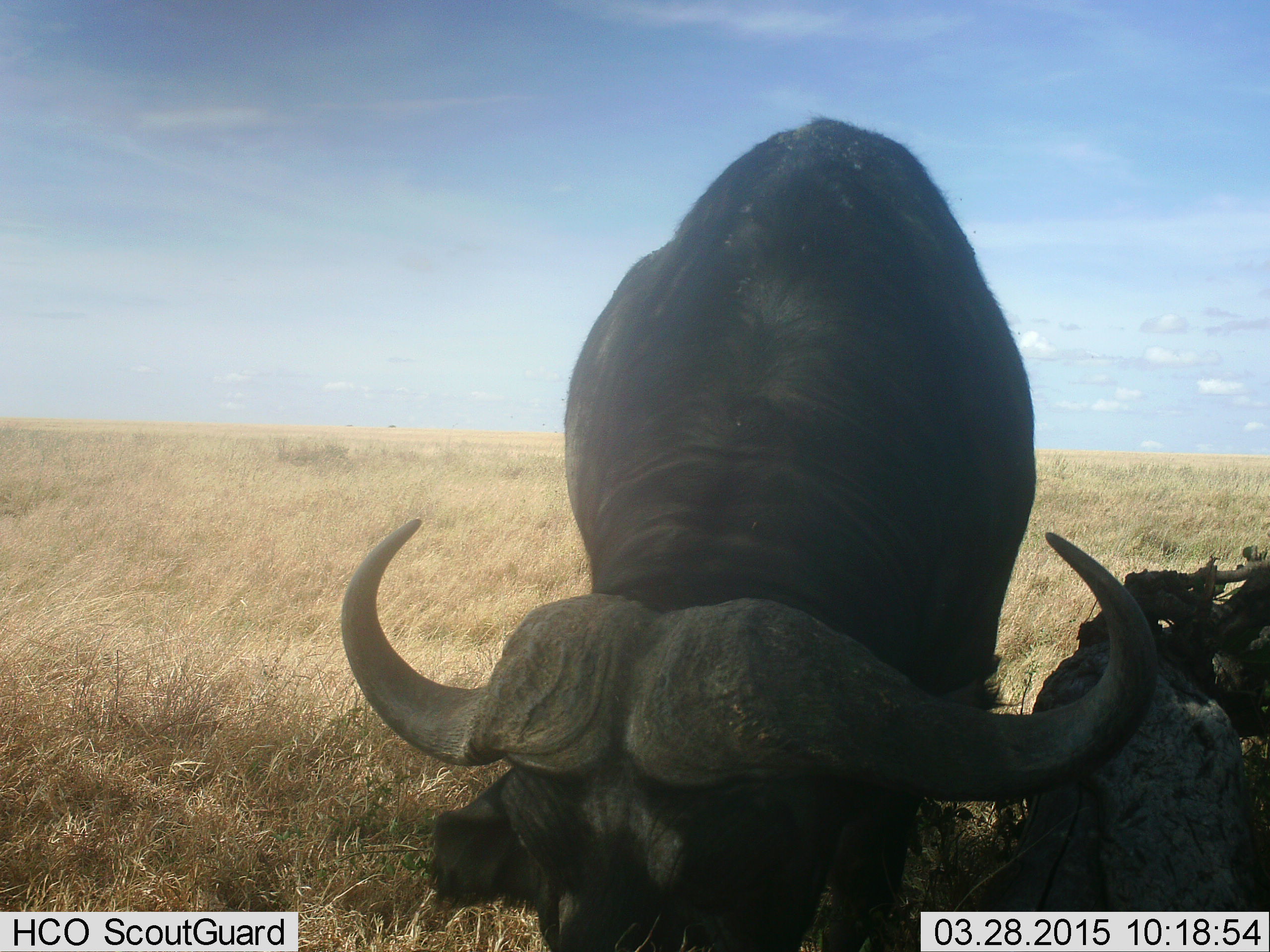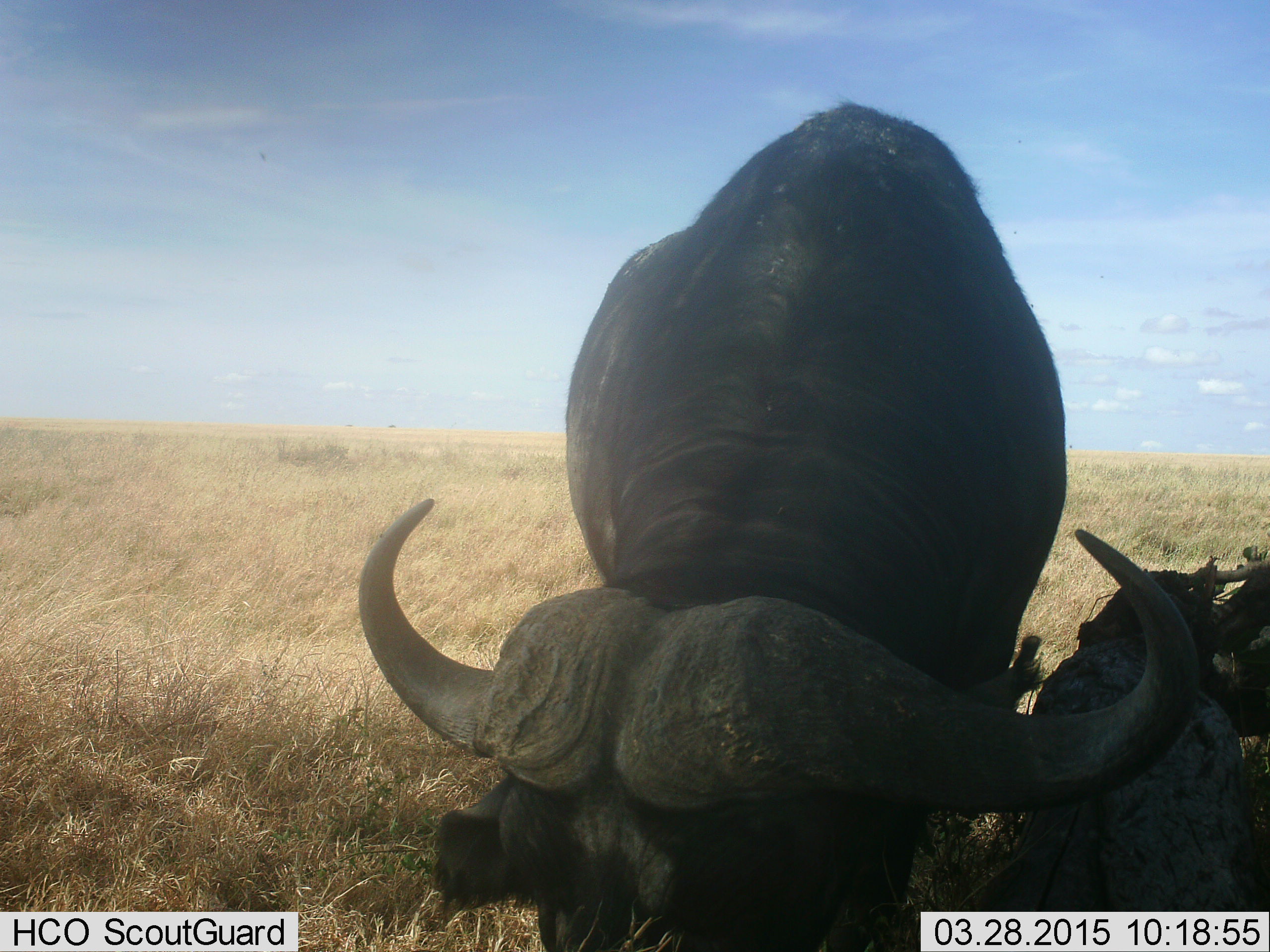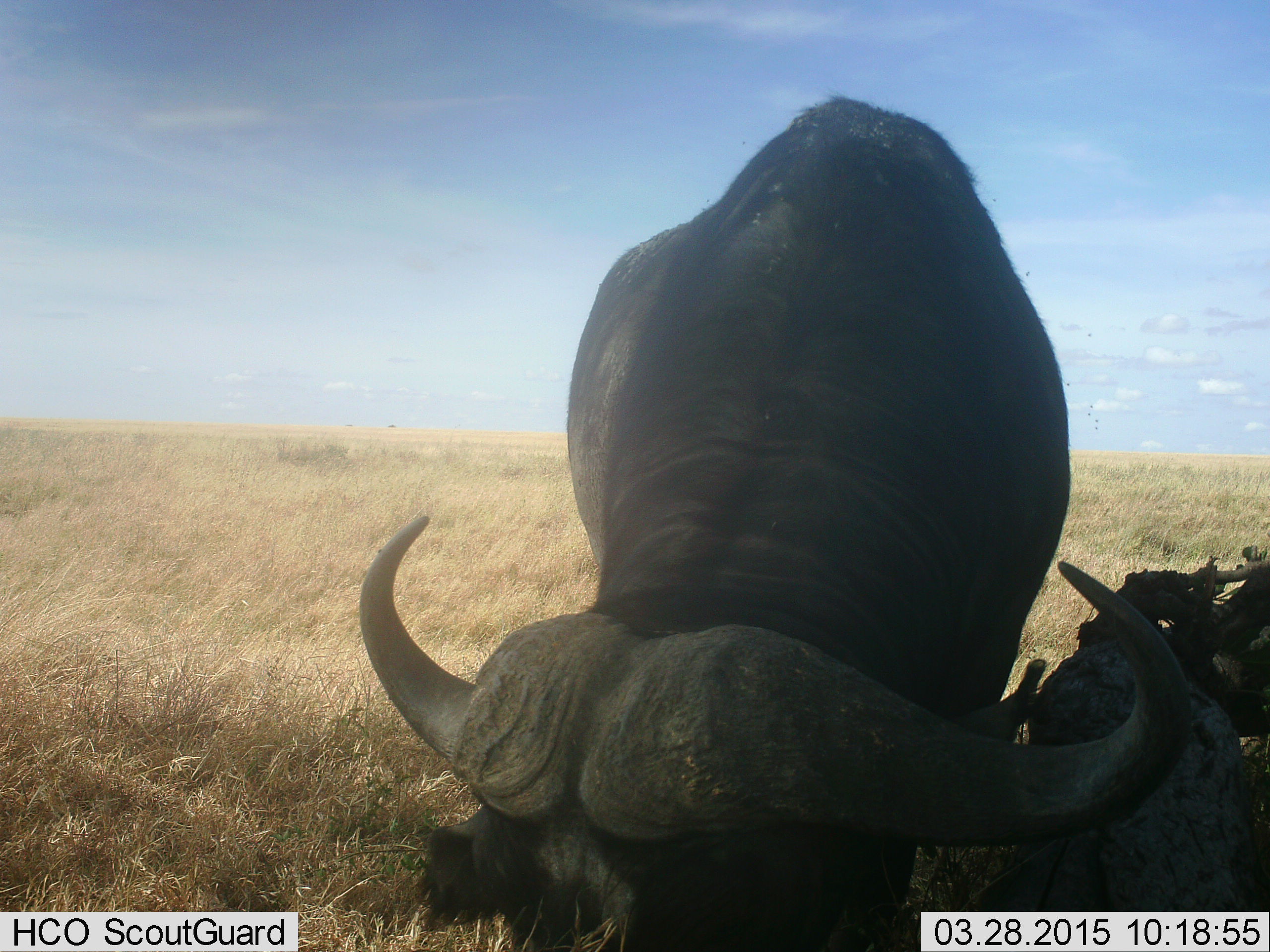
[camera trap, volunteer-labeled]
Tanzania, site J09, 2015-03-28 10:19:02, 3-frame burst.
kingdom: Animalia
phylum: Chordata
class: Mammalia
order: Artiodactyla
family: Bovidae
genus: Syncerus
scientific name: Syncerus caffer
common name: cape buffalo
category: buffalo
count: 1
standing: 40%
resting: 10%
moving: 10%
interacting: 0%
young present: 0%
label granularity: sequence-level